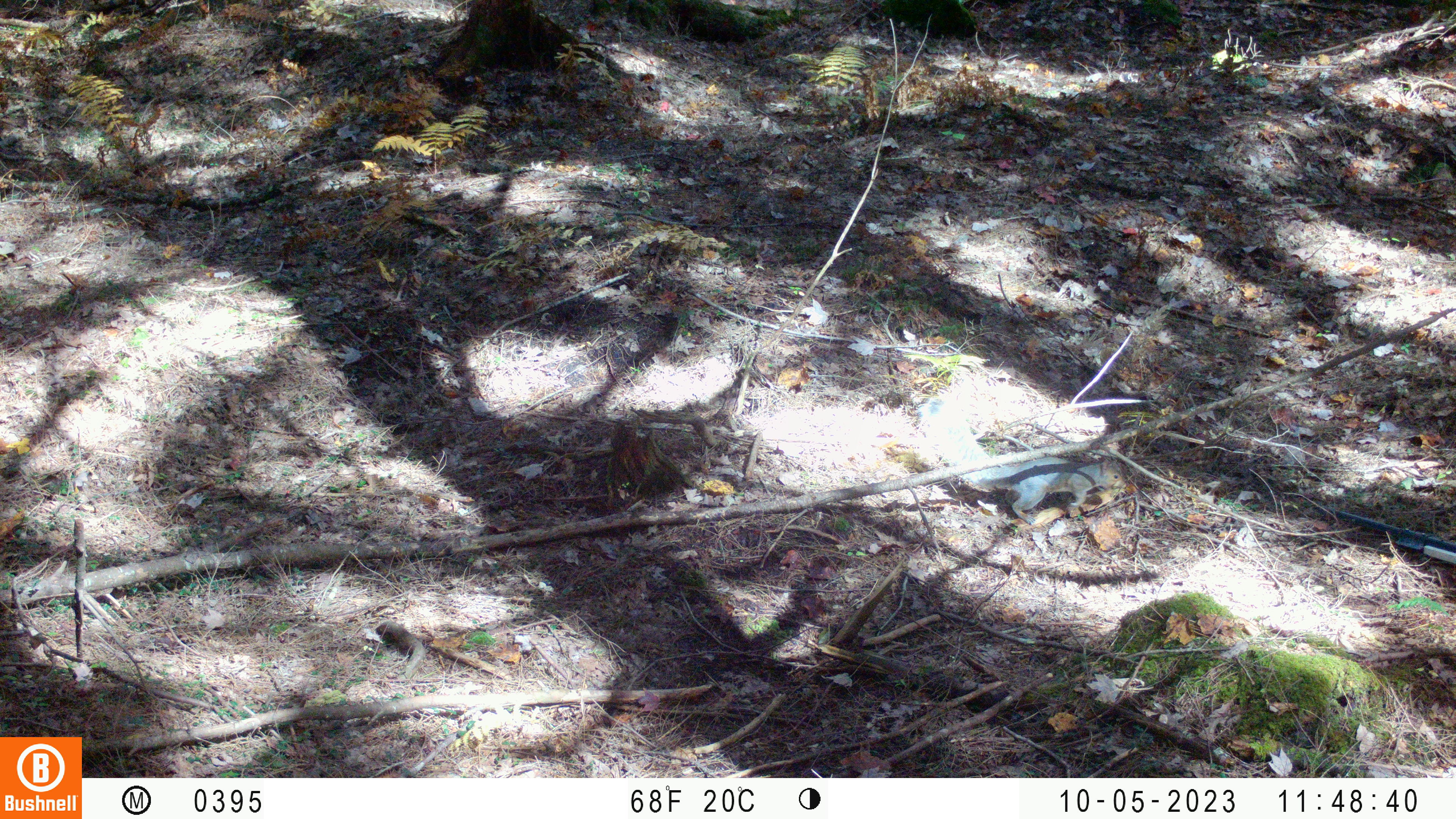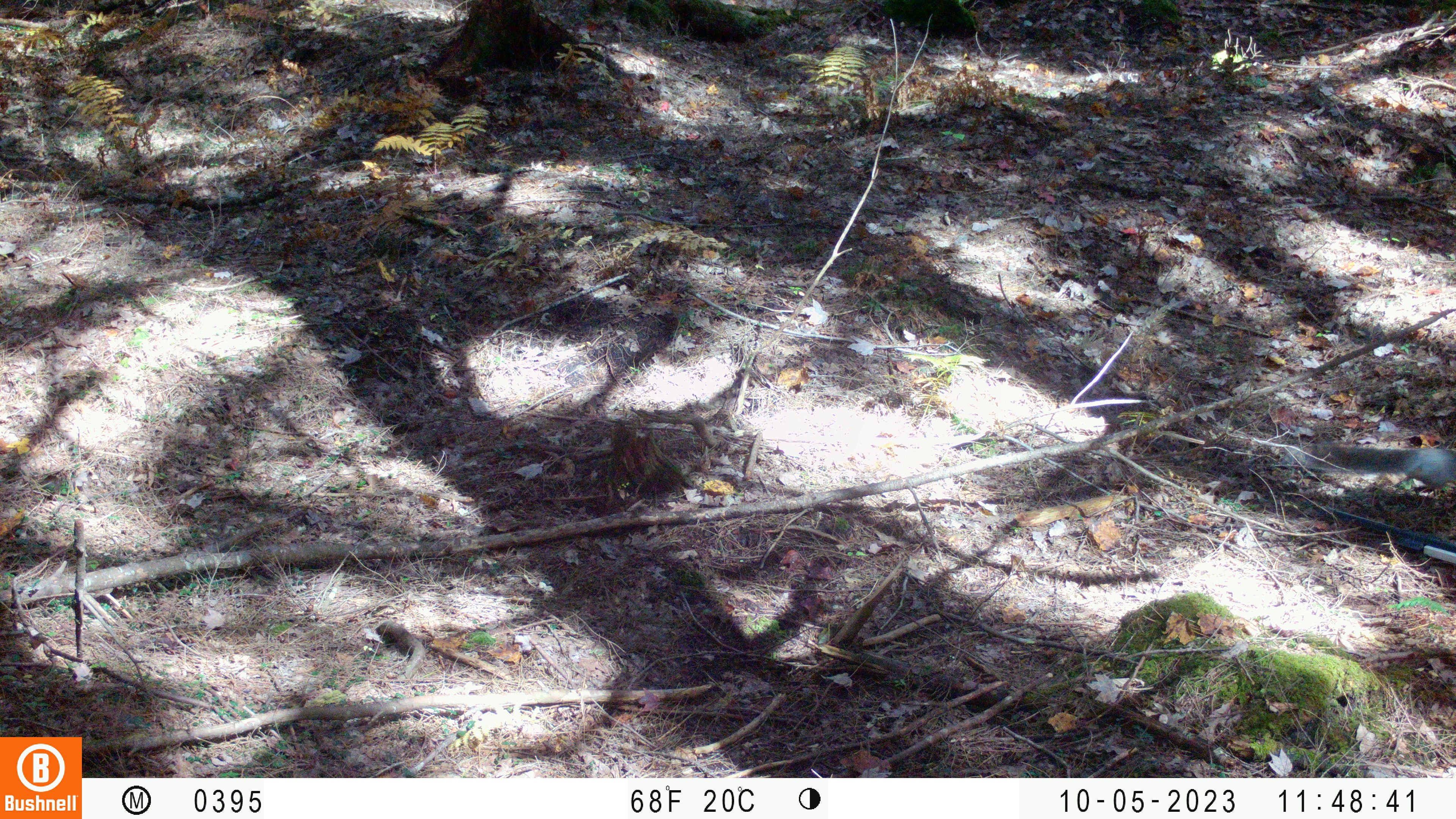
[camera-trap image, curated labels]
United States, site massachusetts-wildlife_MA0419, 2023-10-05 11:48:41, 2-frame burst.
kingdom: Animalia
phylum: Chordata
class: Mammalia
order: Rodentia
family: Sciuridae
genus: Sciurus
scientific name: Sciurus carolinensis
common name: gray squirrel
Gray squirrel (Sciurus carolinensis).